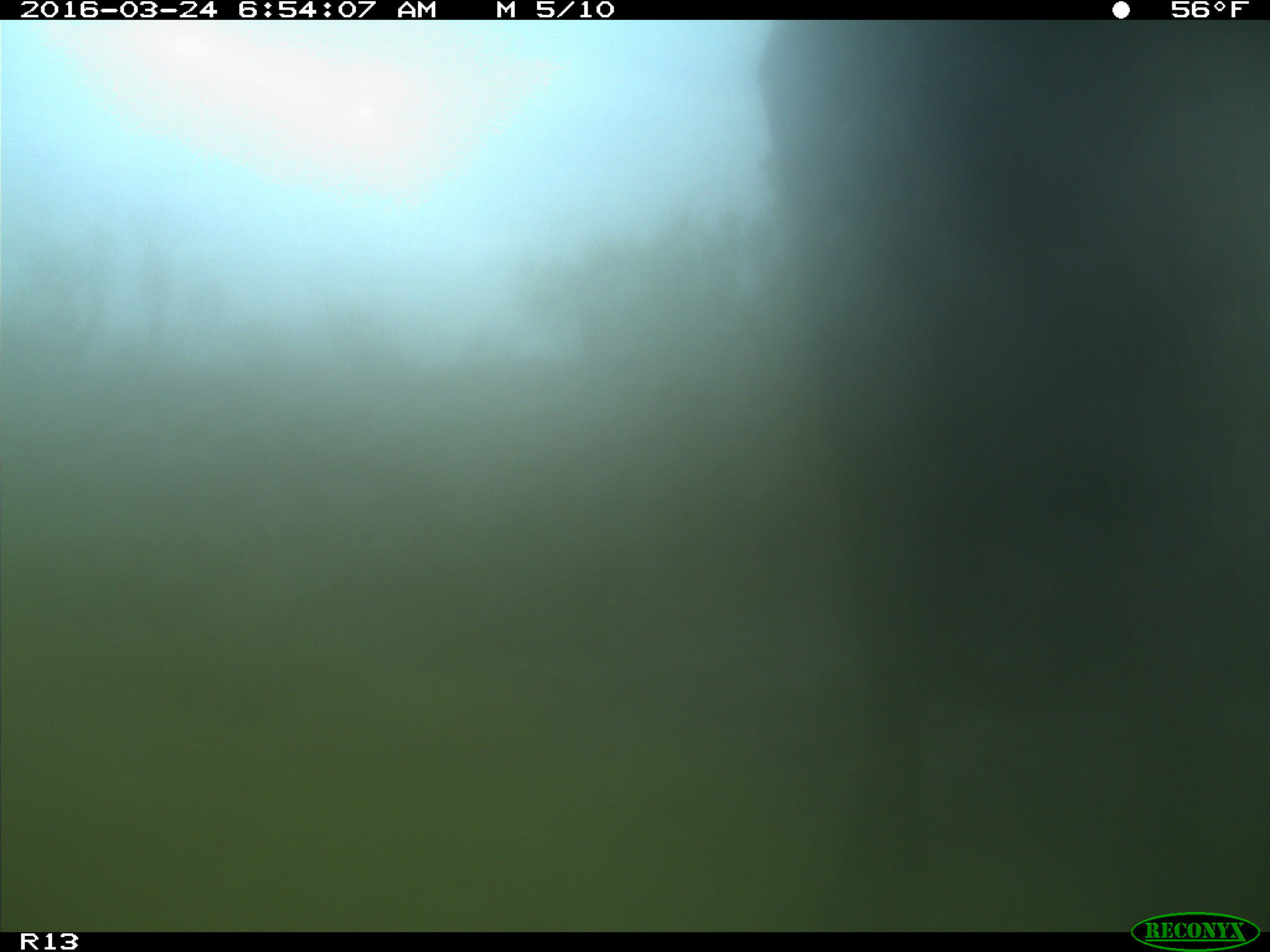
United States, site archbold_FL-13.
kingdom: Animalia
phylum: Chordata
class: Mammalia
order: Artiodactyla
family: Bovidae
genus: Bos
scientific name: Bos taurus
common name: domestic cow